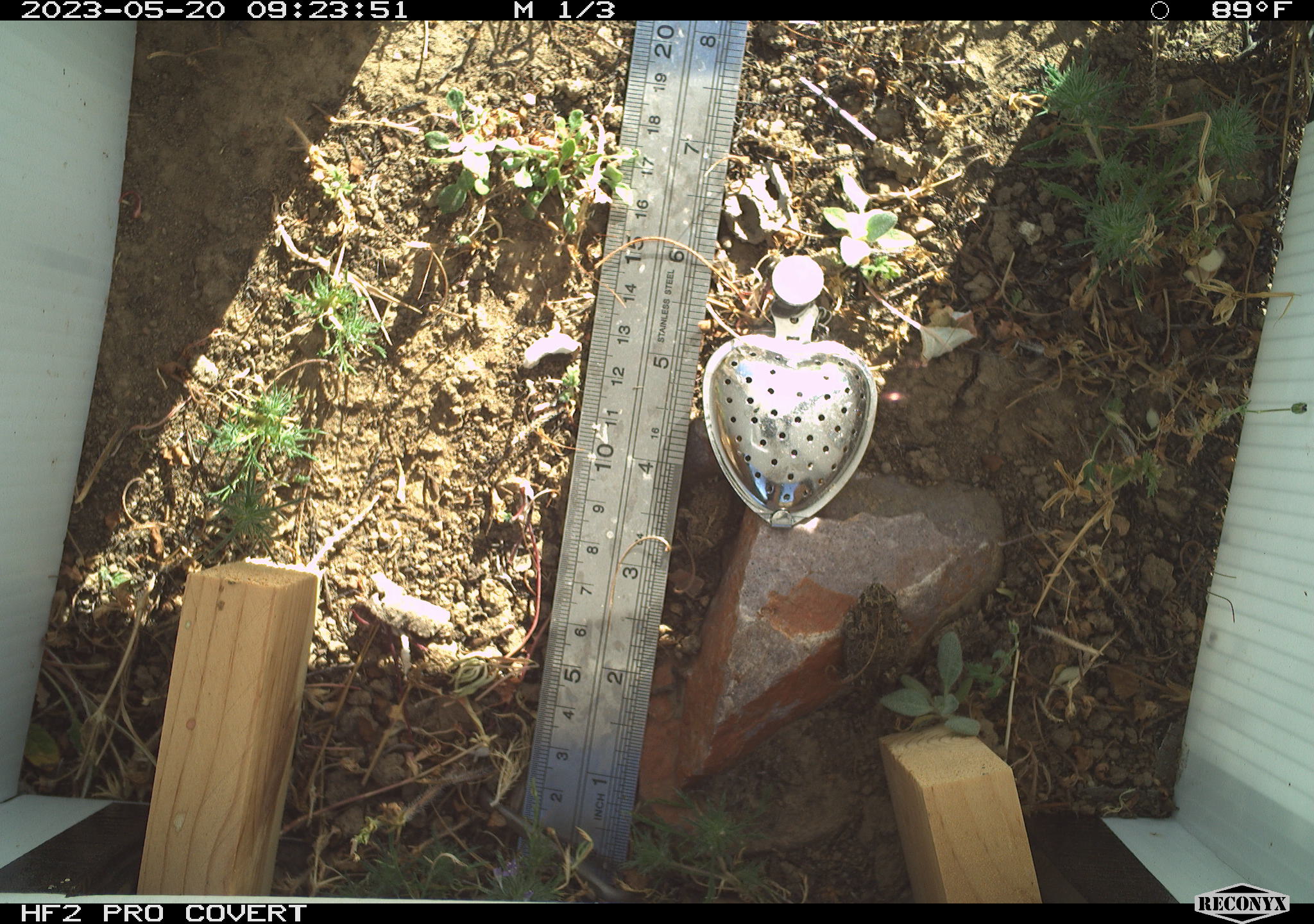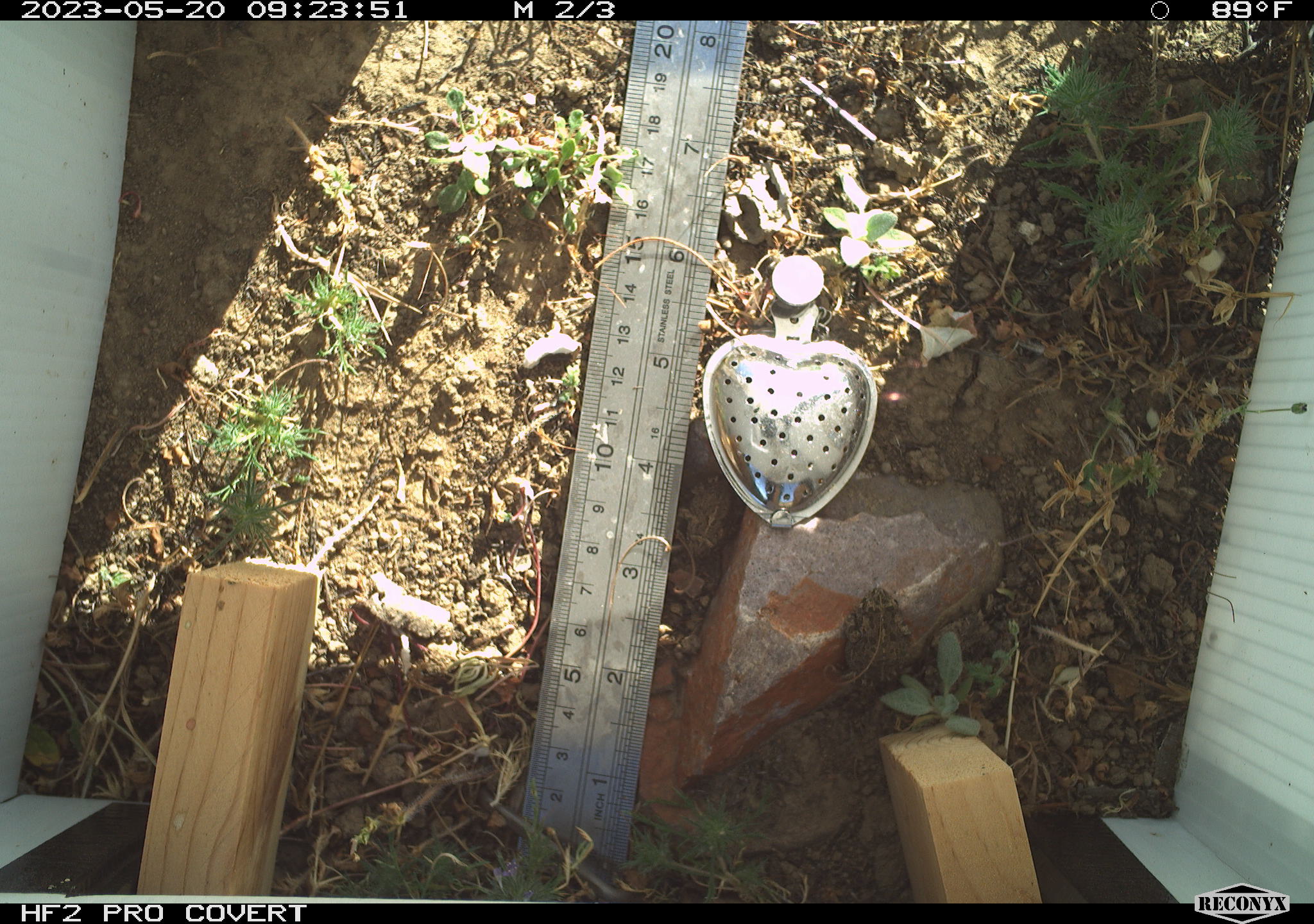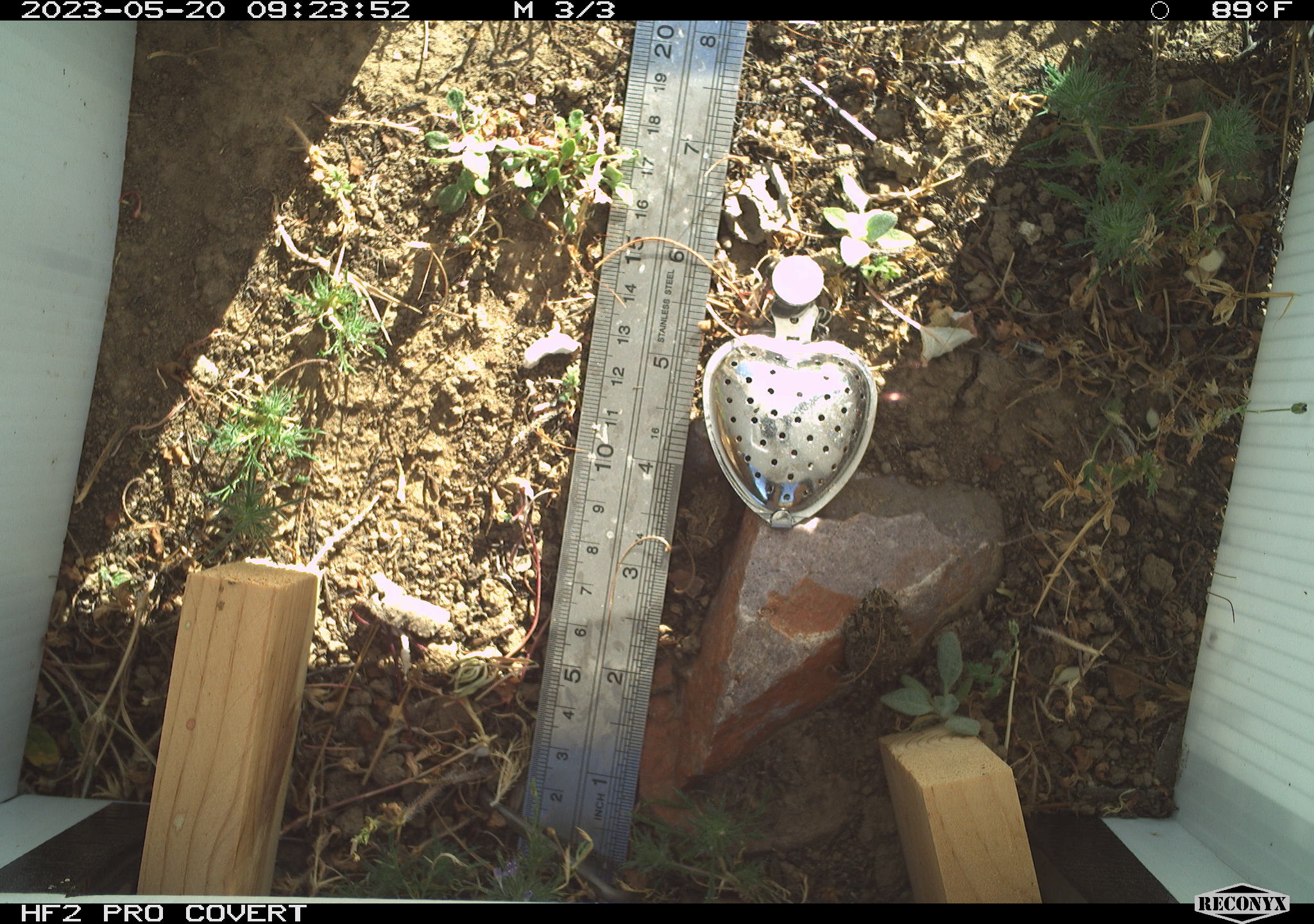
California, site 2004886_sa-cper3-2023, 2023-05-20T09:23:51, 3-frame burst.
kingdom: Animalia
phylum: Chordata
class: Amphibia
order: Anura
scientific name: Anura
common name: frogs